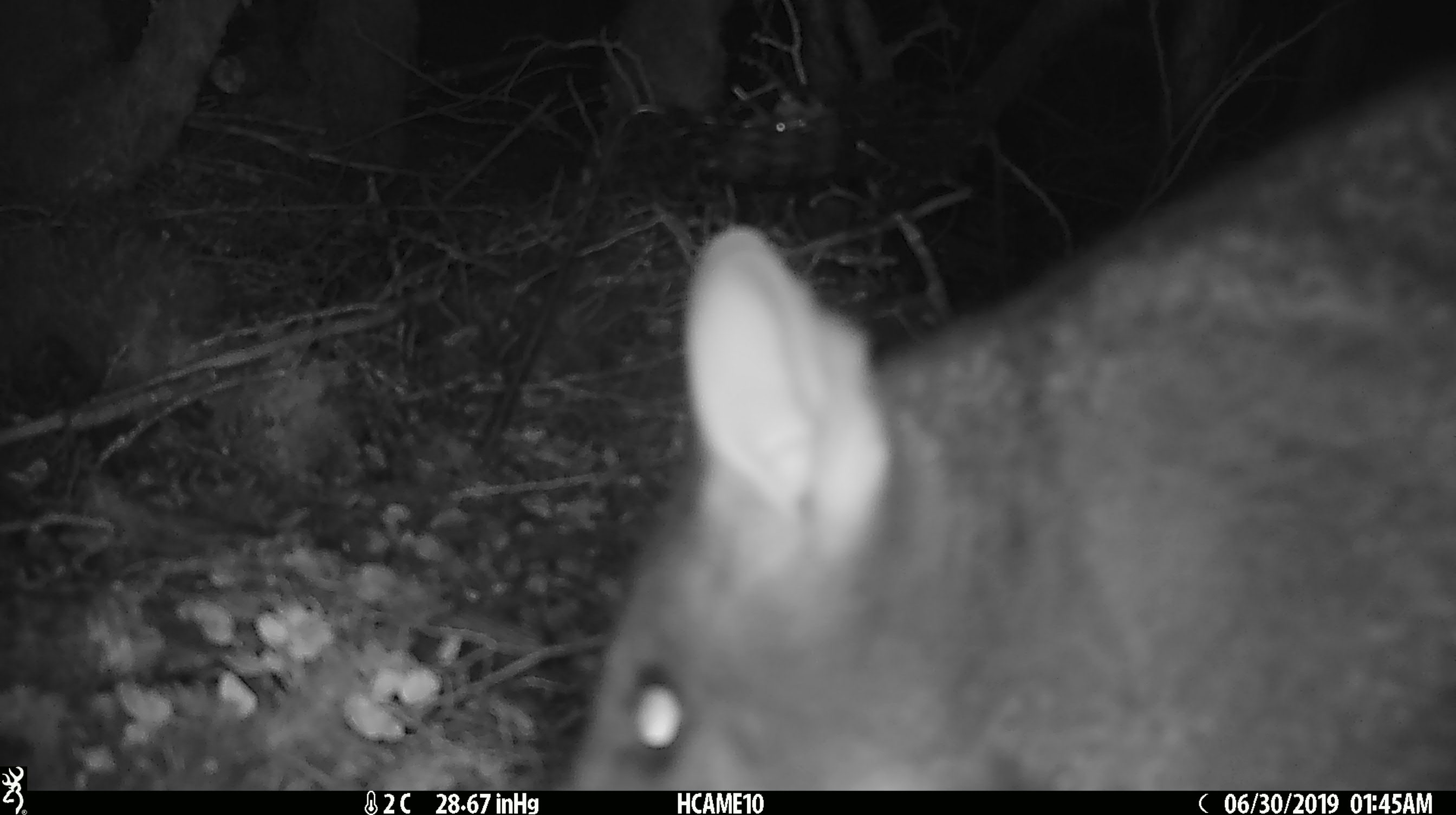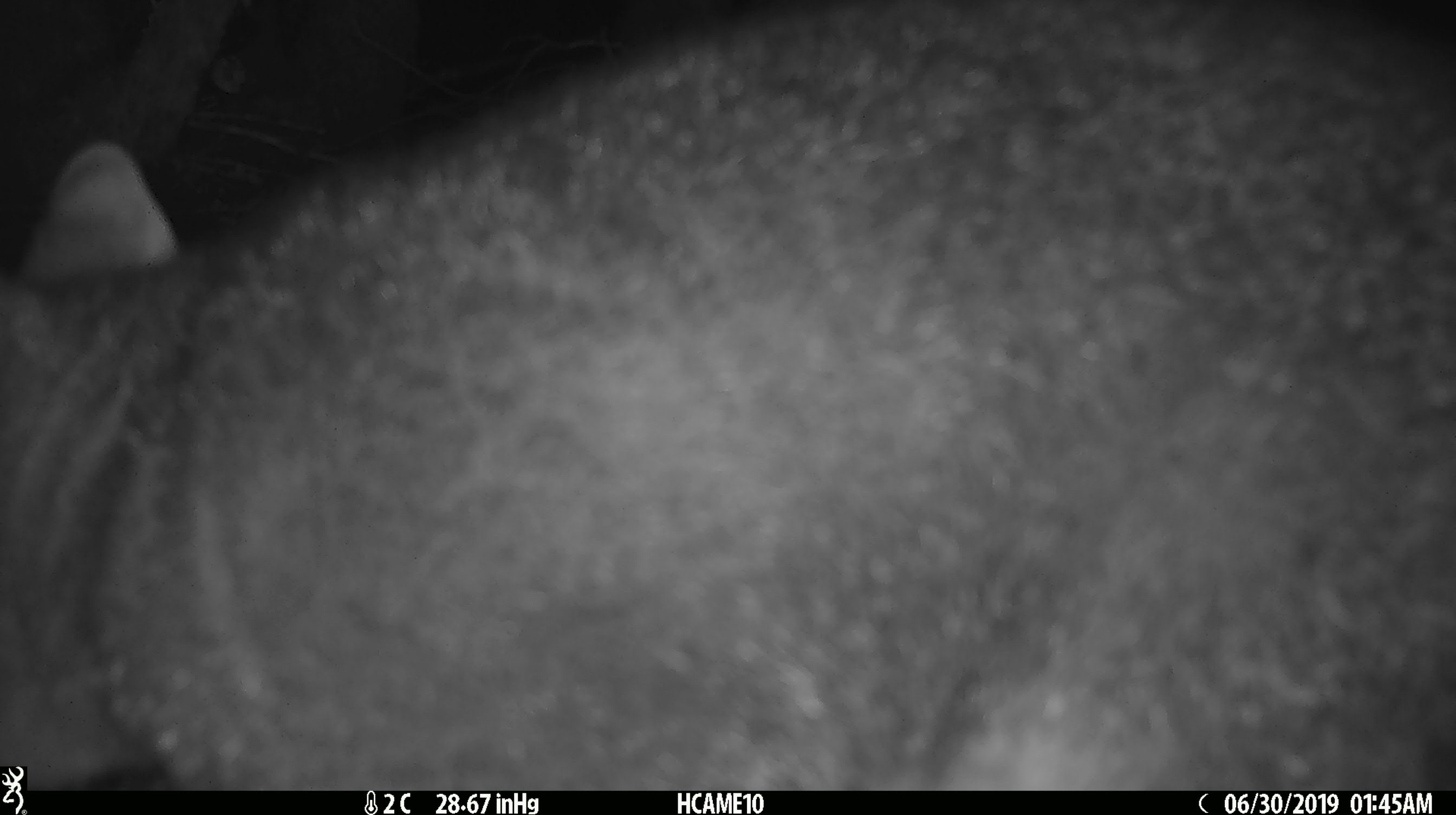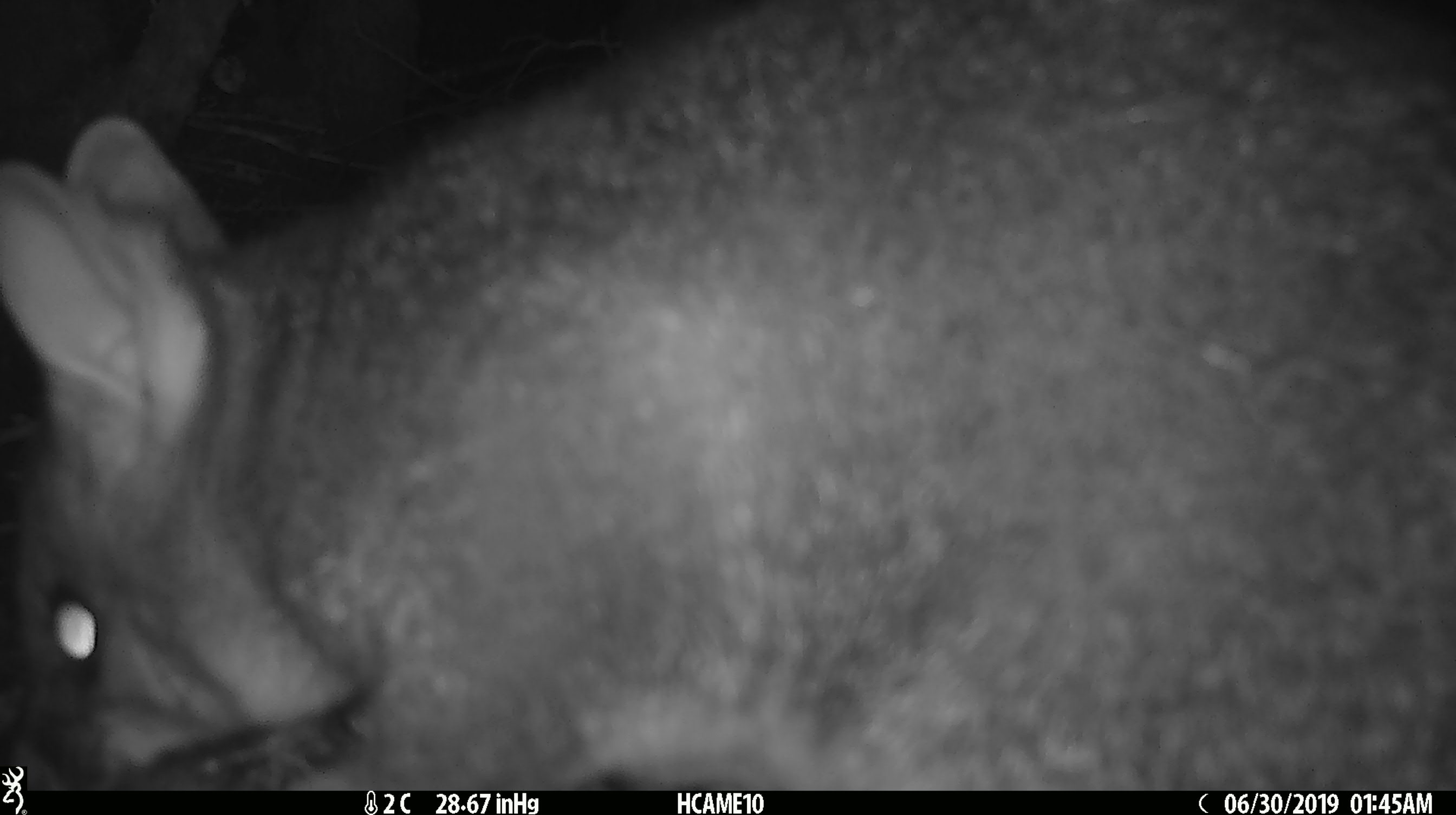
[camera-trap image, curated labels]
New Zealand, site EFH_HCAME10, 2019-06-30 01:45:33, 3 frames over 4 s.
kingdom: Animalia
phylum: Chordata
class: Mammalia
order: Diprotodontia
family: Phalangeridae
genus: Trichosurus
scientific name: Trichosurus vulpecula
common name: common brushtail possum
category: possum